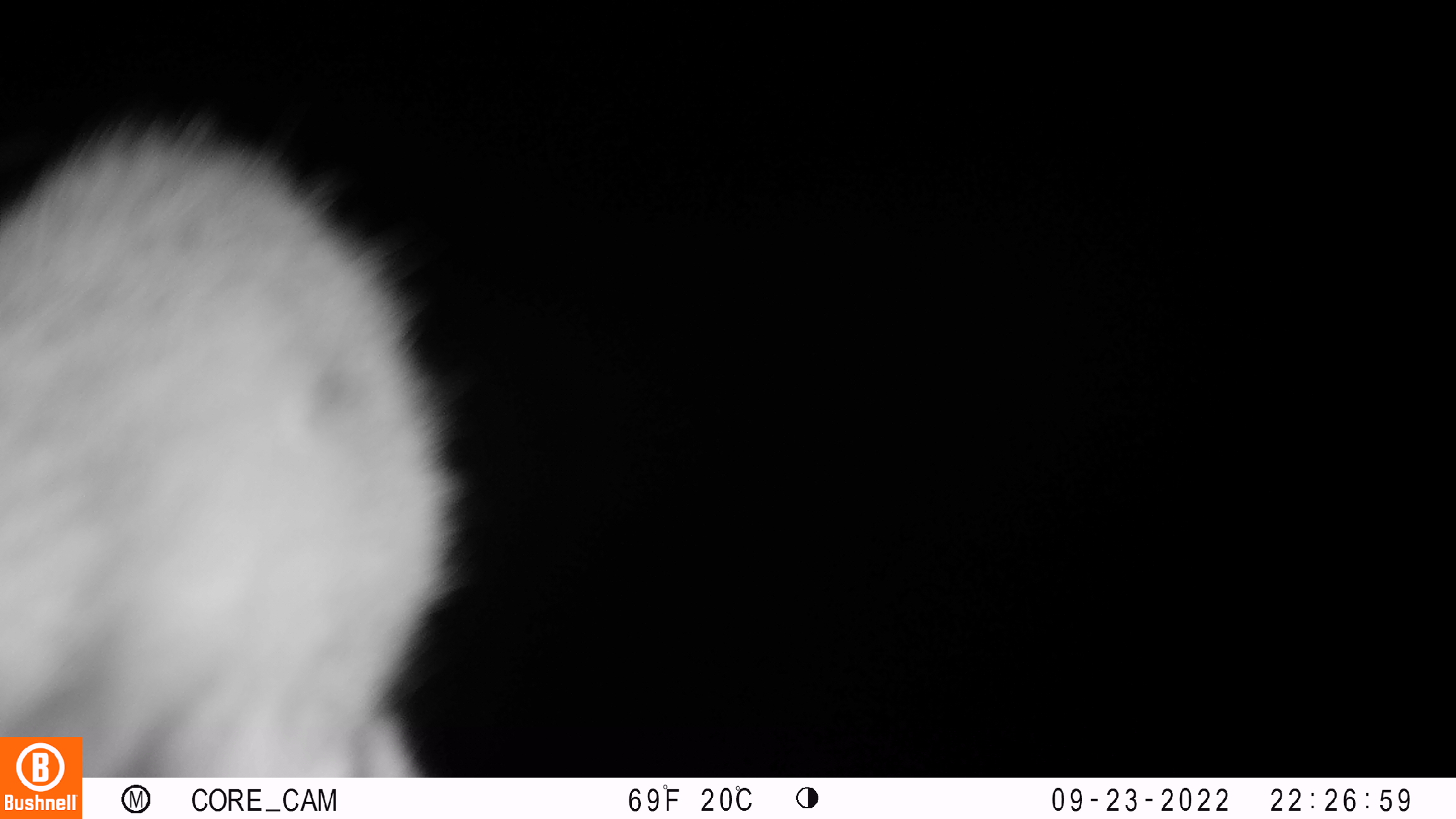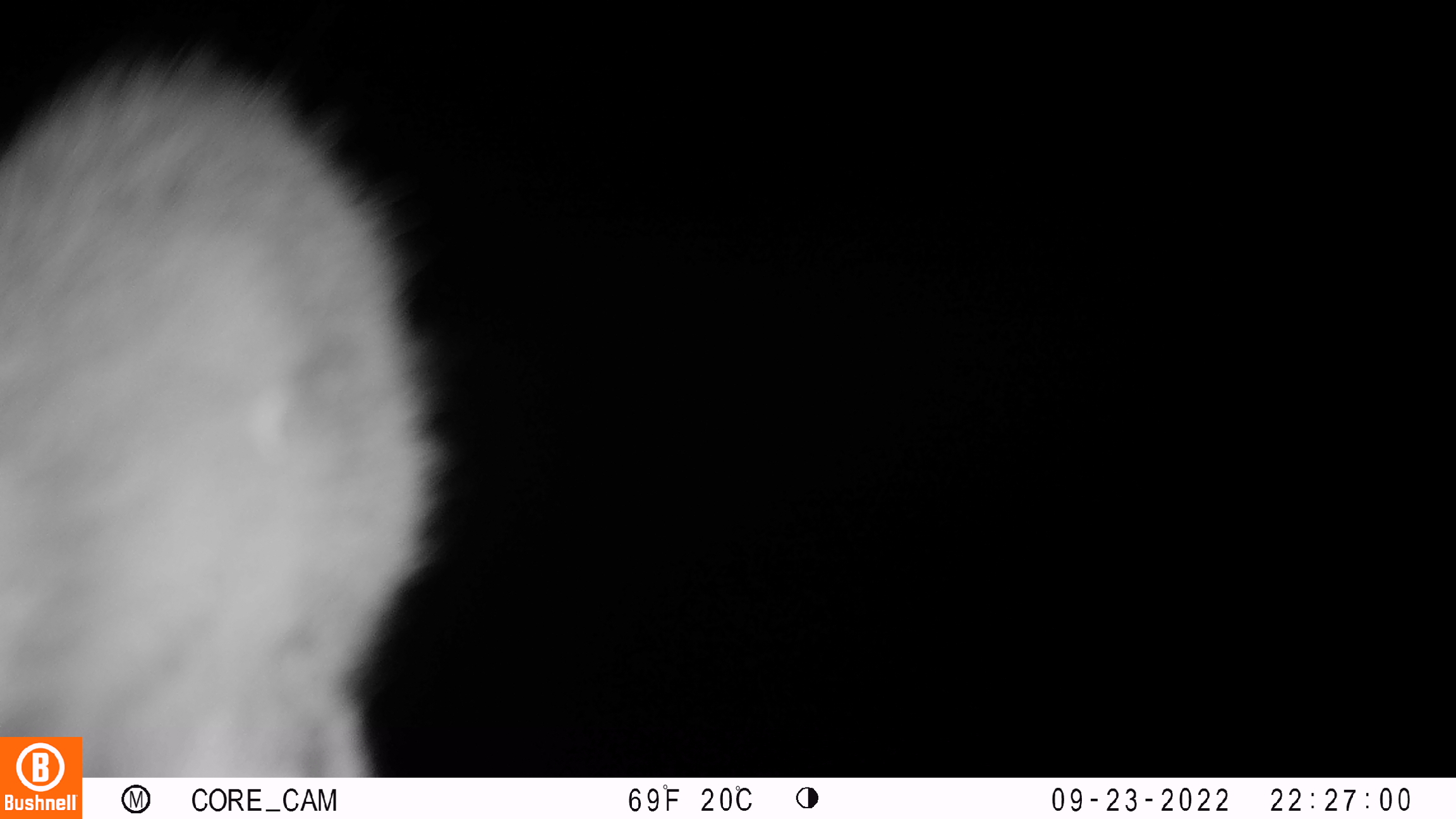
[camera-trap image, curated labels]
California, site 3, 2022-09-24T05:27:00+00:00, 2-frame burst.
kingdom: Animalia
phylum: Chordata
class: Mammalia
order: Carnivora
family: Felidae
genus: Puma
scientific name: Puma concolor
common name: puma